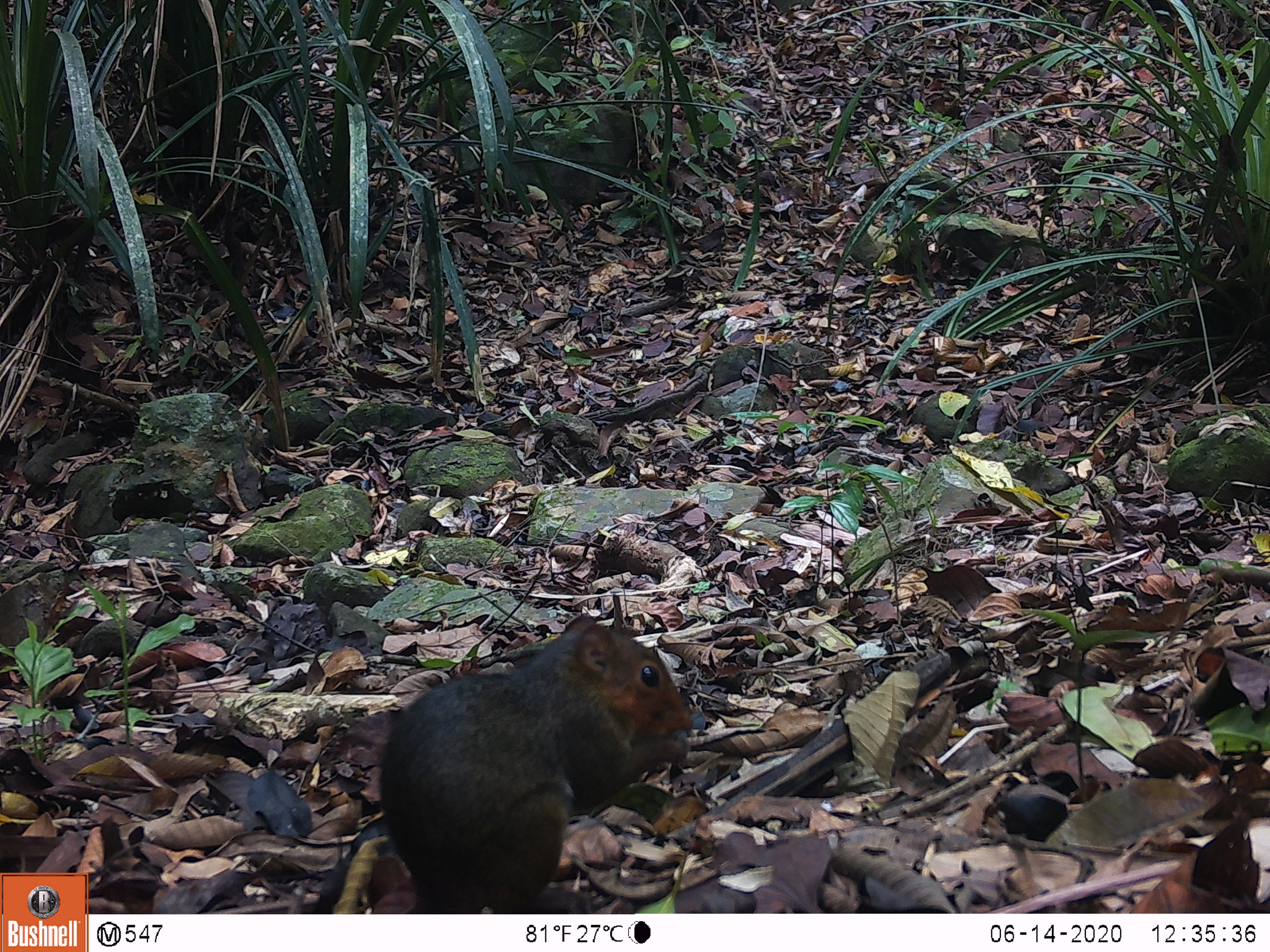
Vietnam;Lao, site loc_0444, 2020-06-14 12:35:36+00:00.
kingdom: Animalia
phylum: Chordata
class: Mammalia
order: Rodentia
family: Sciuridae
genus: Dremomys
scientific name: Dremomys rufigenis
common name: red-cheeked squirrel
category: red cheeked squirrel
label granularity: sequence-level